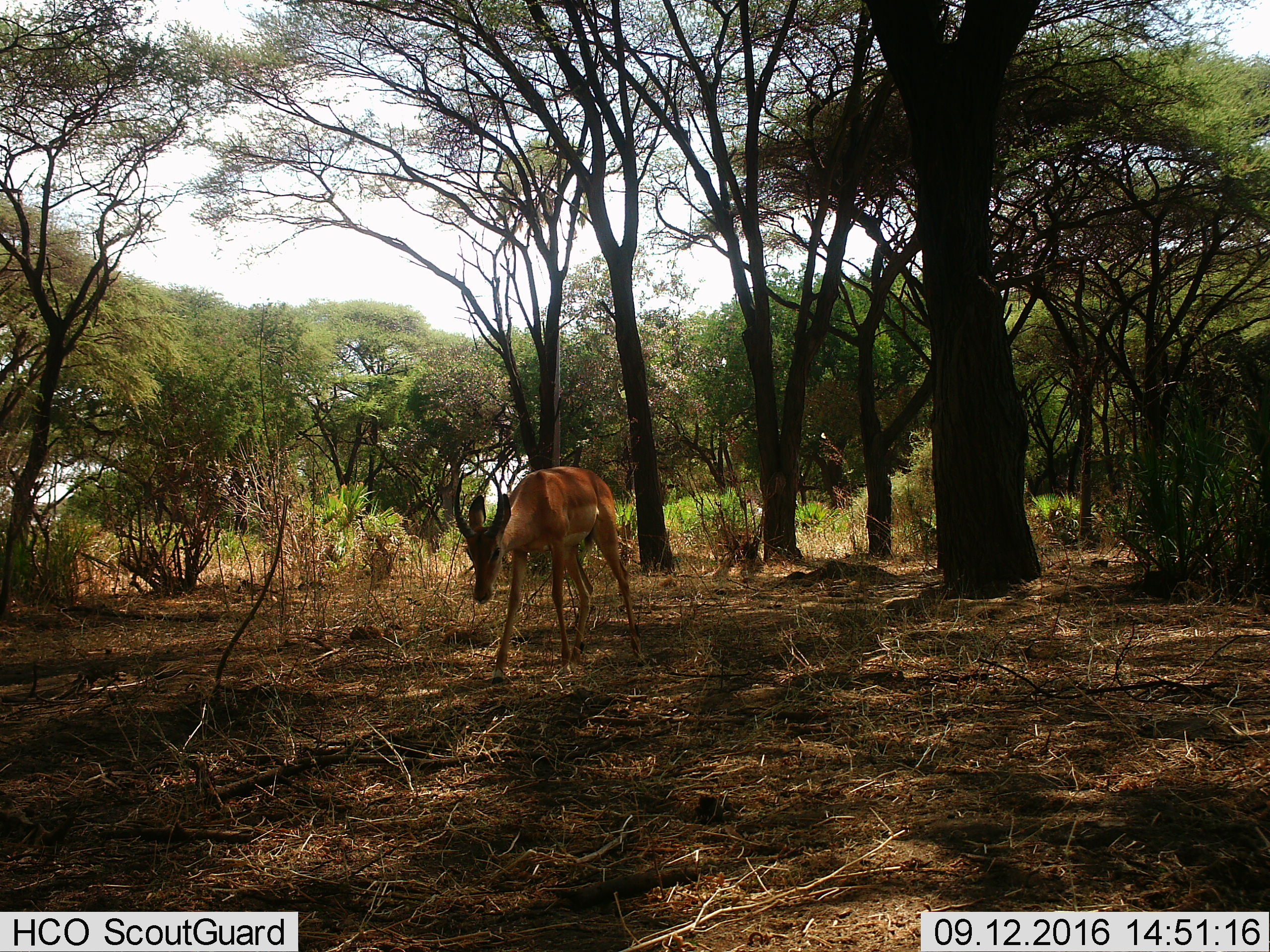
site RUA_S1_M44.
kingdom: Animalia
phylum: Chordata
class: Mammalia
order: Artiodactyla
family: Bovidae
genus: Aepyceros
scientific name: Aepyceros melampus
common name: impala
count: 1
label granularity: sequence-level